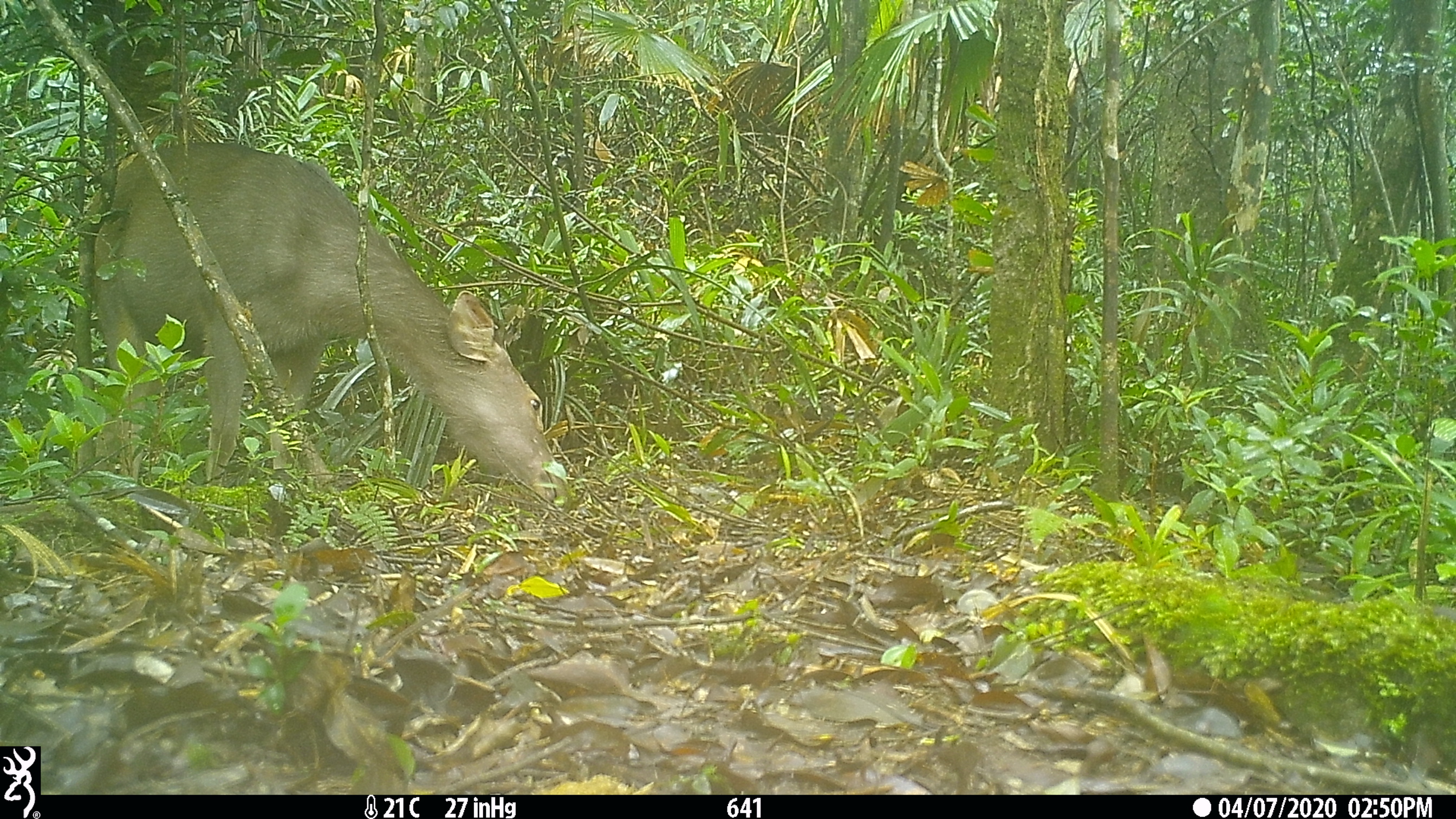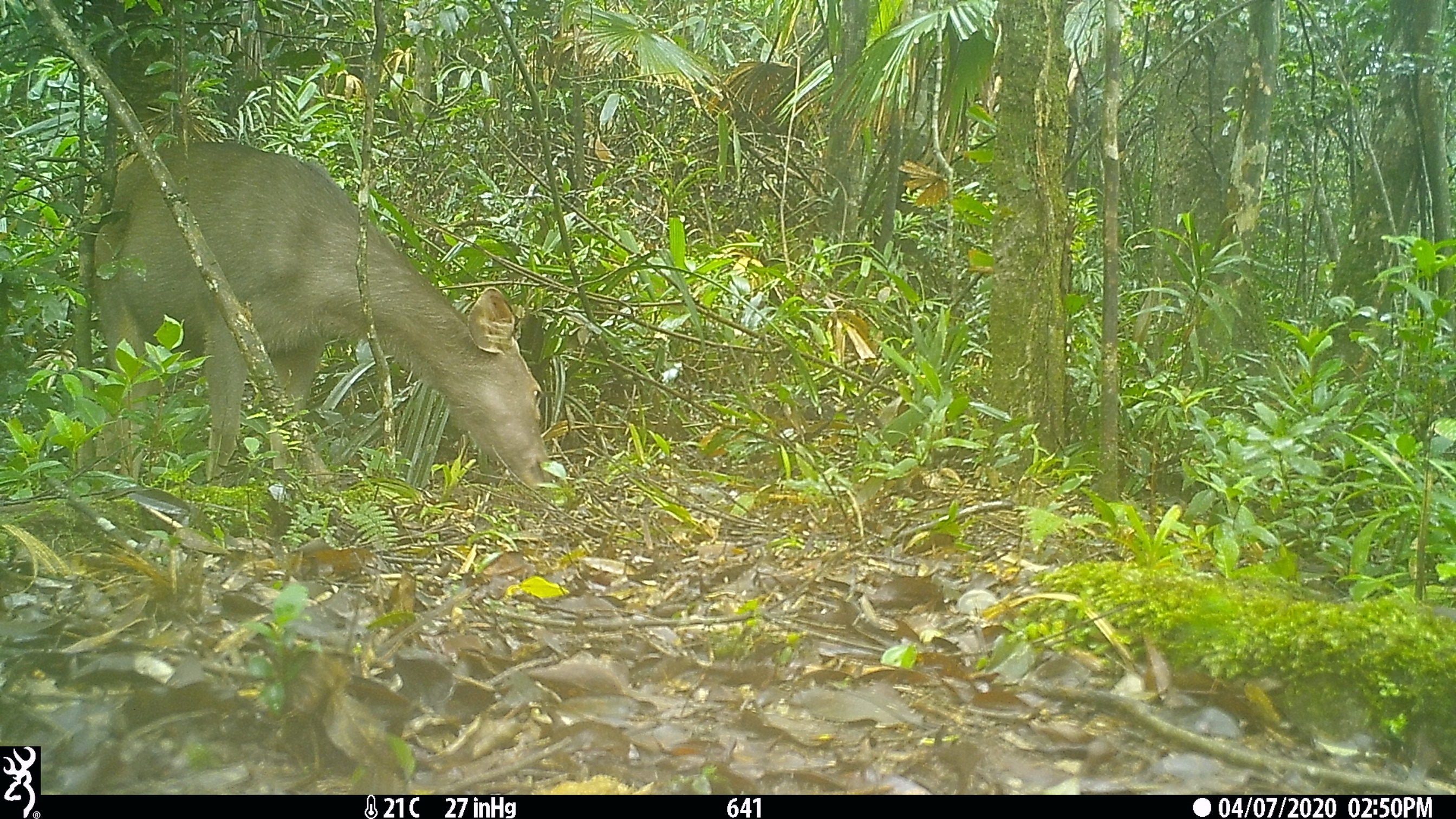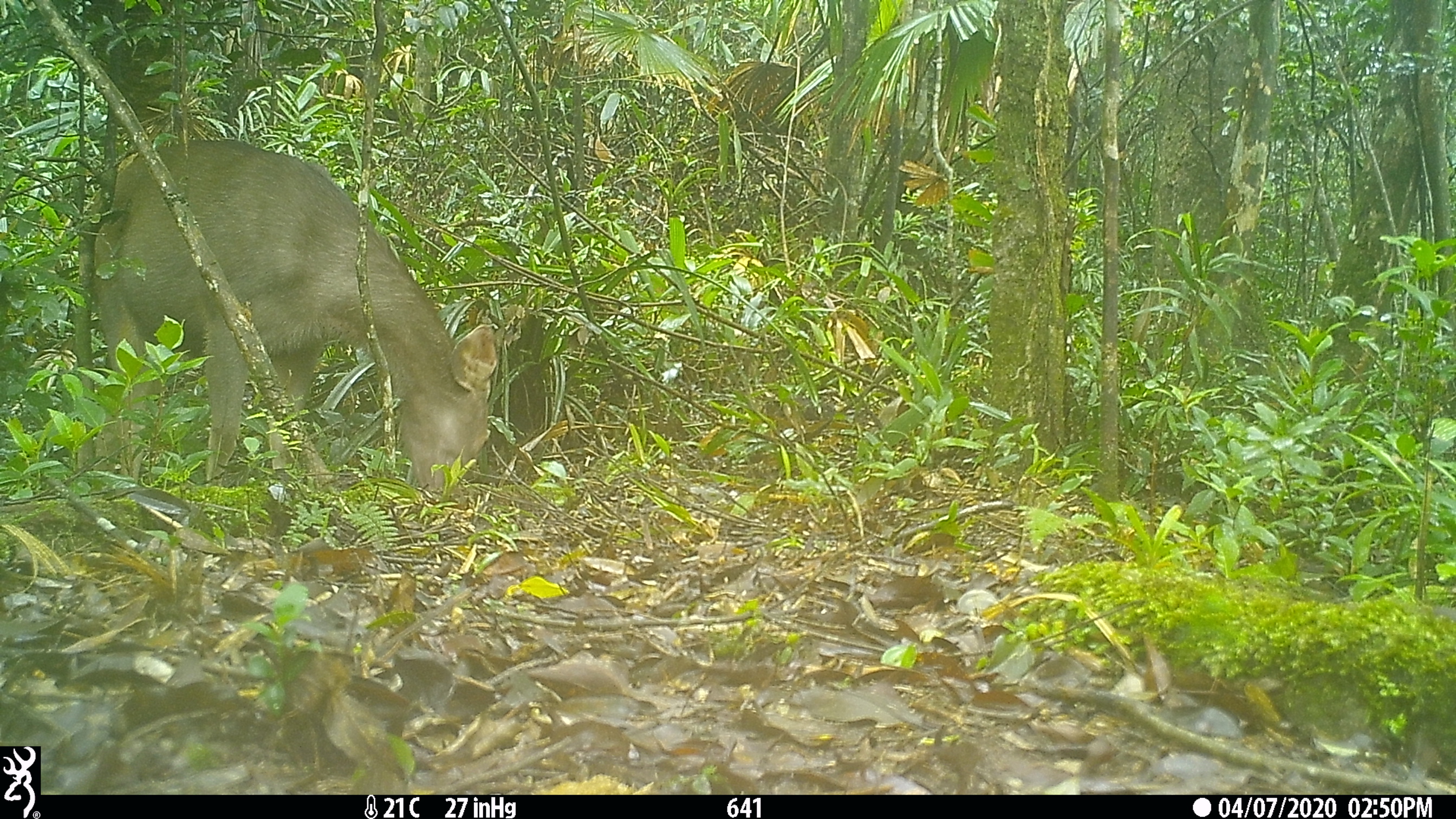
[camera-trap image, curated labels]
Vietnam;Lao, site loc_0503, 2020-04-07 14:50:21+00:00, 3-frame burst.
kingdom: Animalia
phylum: Chordata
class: Mammalia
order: Artiodactyla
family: Cervidae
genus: Rusa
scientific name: Rusa unicolor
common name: sambar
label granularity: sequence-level